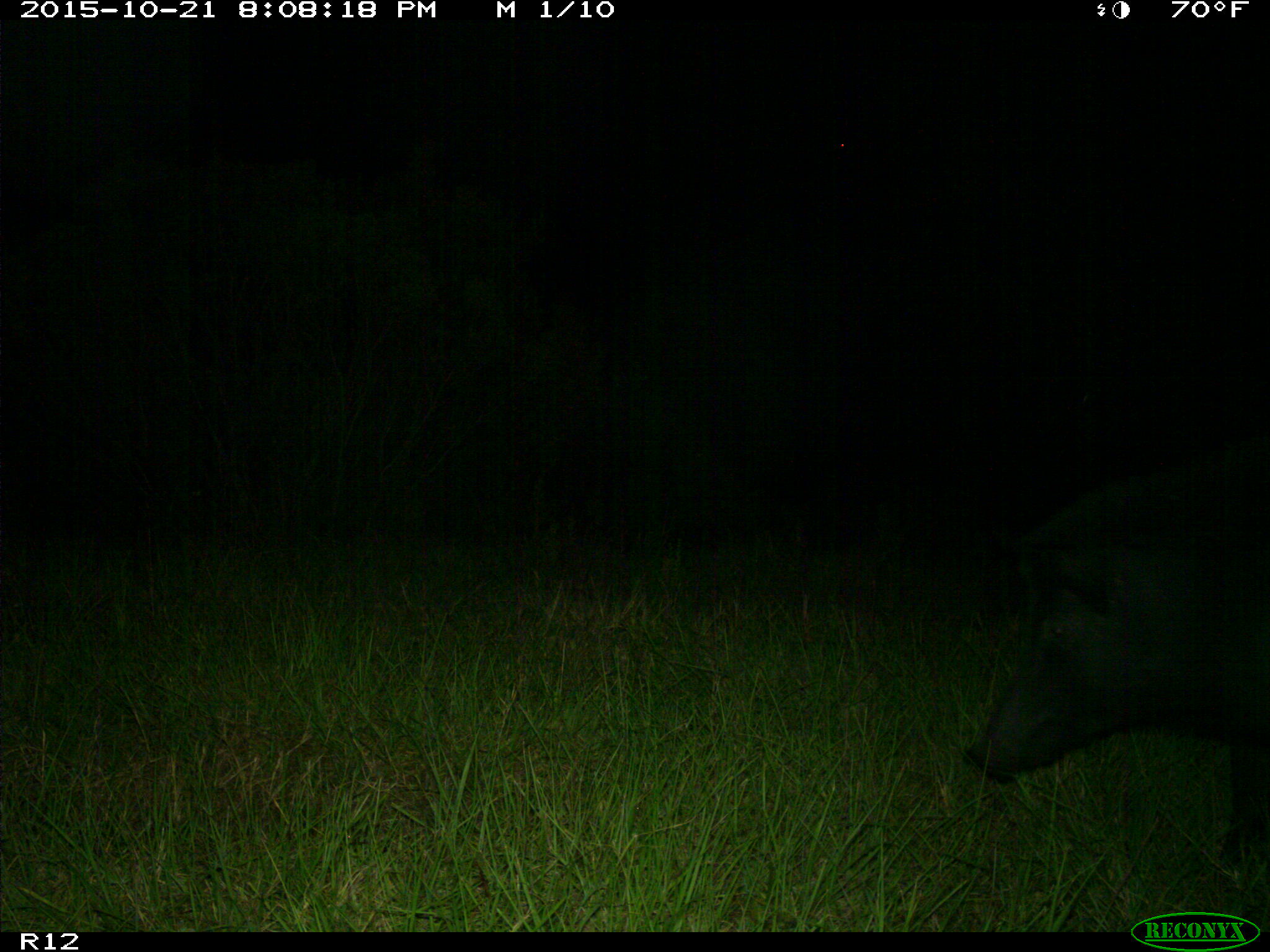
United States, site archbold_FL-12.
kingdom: Animalia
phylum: Chordata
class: Mammalia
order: Artiodactyla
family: Suidae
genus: Sus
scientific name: Sus scrofa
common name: wild boar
Sus scrofa (wild boar).